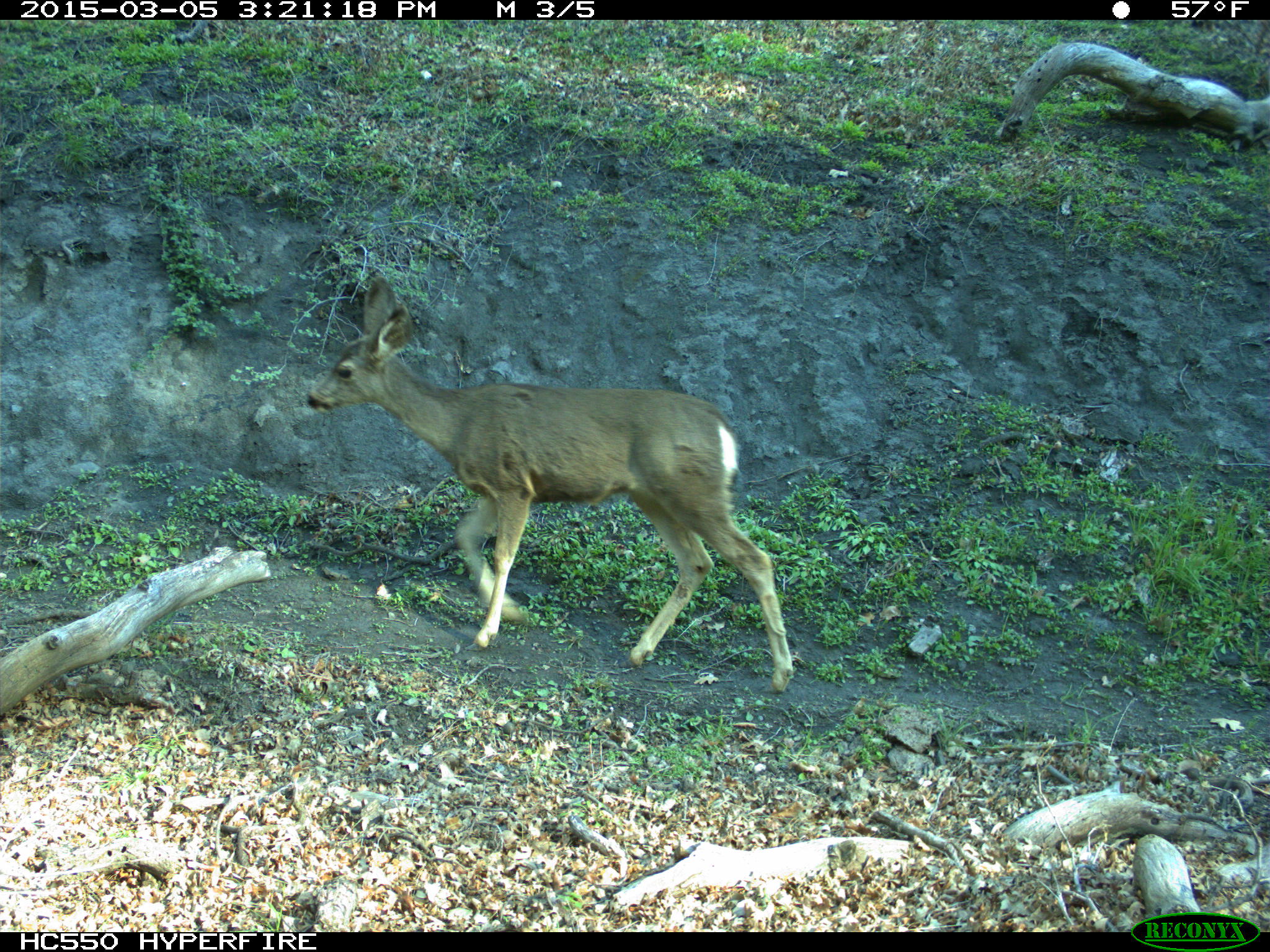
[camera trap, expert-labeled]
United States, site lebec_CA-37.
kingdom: Animalia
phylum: Chordata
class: Mammalia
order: Artiodactyla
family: Cervidae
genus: Odocoileus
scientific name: Odocoileus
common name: deer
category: unidentified deer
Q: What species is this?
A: Unidentified deer (deer) (Odocoileus).